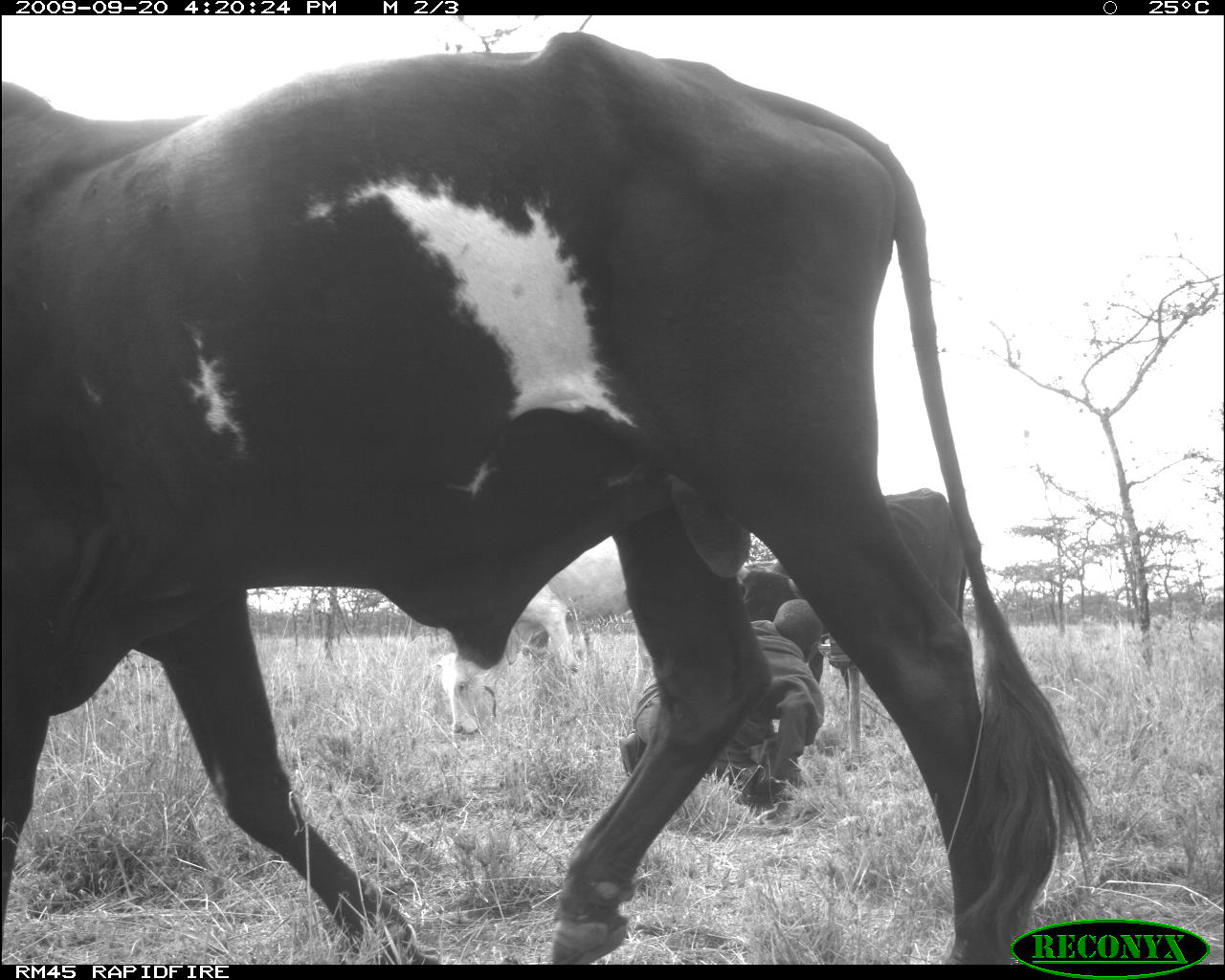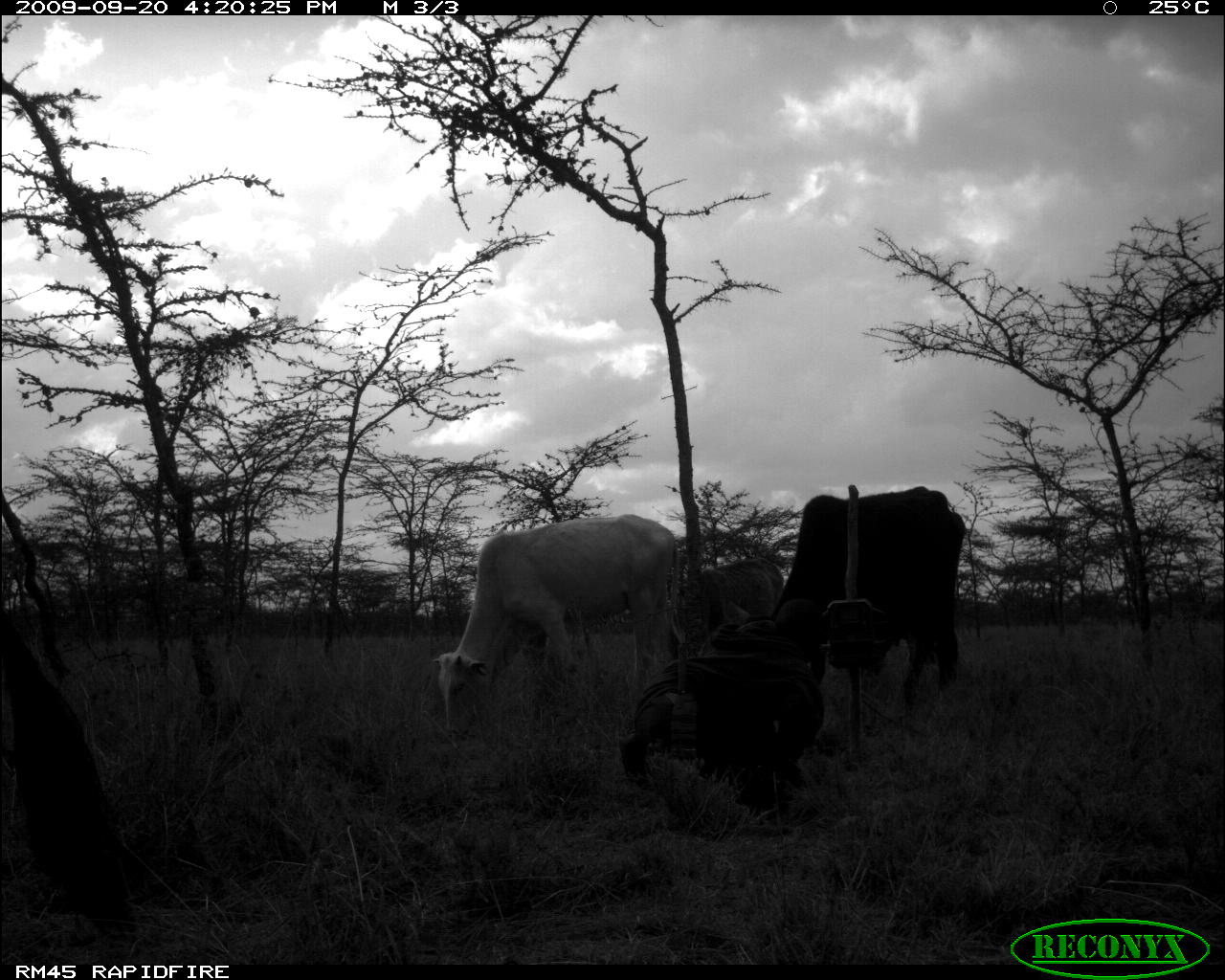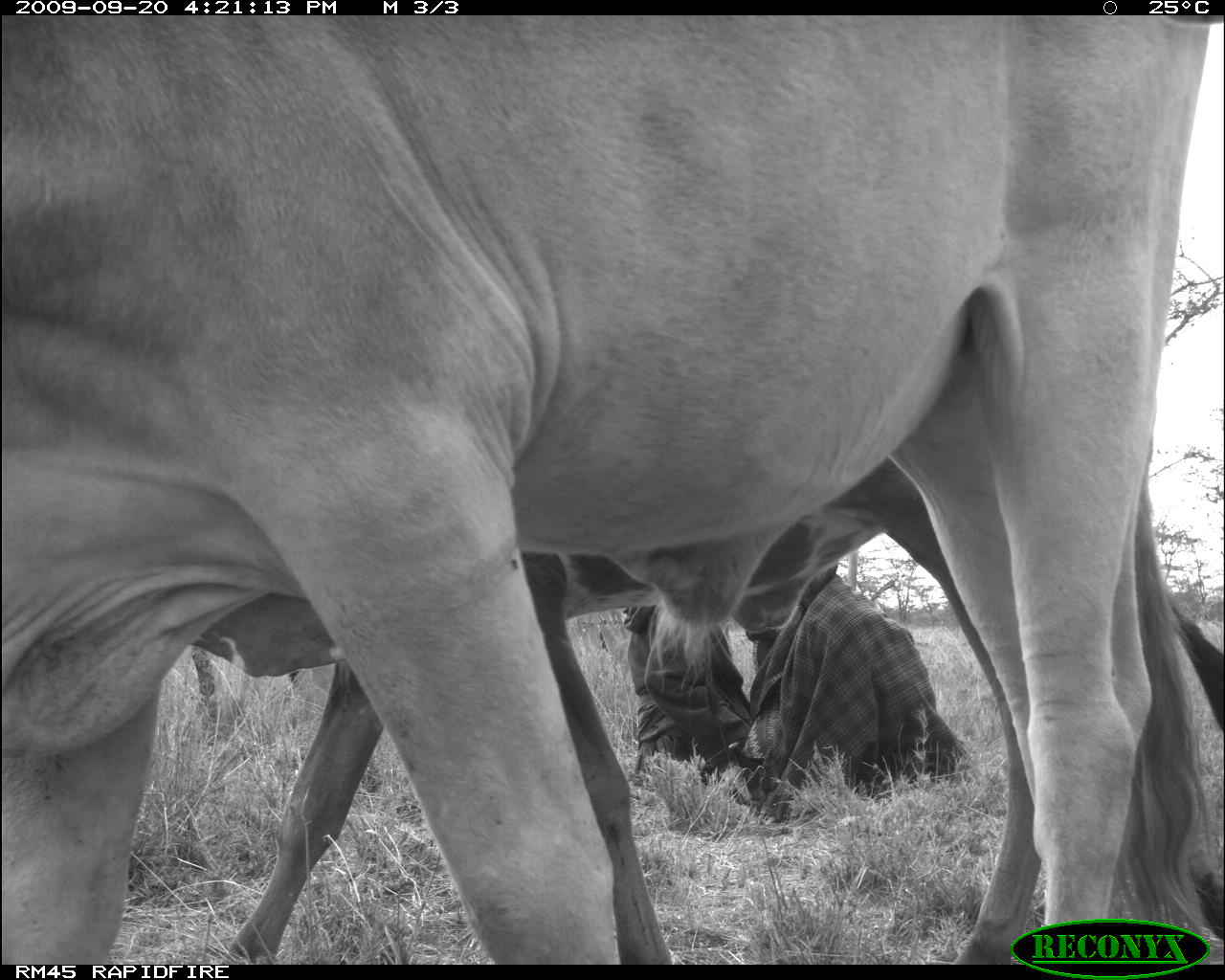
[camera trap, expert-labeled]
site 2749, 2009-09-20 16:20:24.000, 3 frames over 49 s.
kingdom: Animalia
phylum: Chordata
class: Mammalia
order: Artiodactyla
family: Bovidae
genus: Bos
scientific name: Bos taurus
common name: domestic cattle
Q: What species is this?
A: Bos taurus (domestic cattle).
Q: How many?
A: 3.